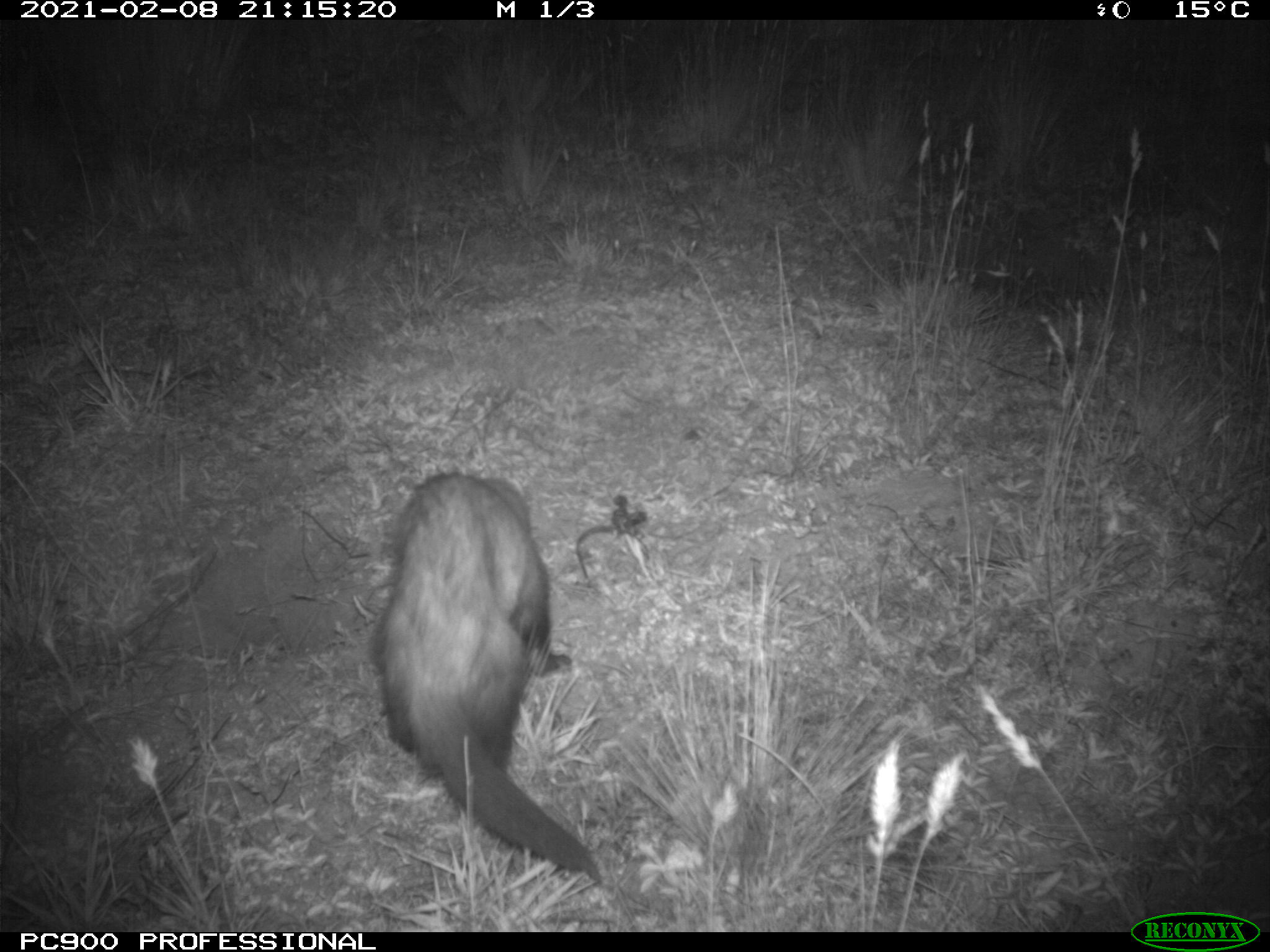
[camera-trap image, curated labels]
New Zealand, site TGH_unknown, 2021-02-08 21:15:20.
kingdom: Animalia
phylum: Chordata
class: Mammalia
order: Carnivora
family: Mustelidae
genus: Mustela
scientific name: Mustela furo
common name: ferret